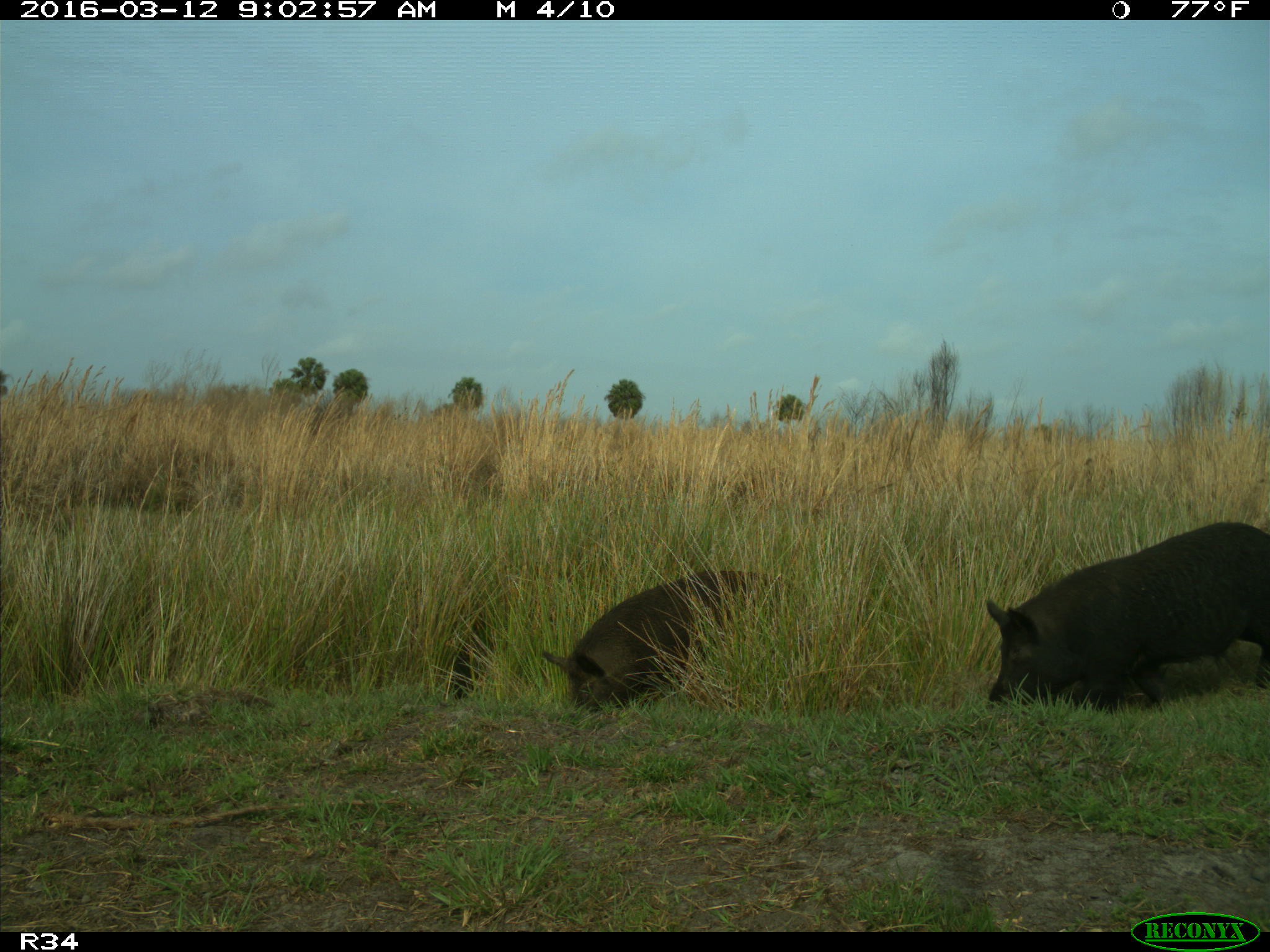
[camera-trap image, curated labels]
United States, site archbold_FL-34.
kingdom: Animalia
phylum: Chordata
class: Mammalia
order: Artiodactyla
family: Suidae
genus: Sus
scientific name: Sus scrofa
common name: wild boar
Sus scrofa (wild boar).